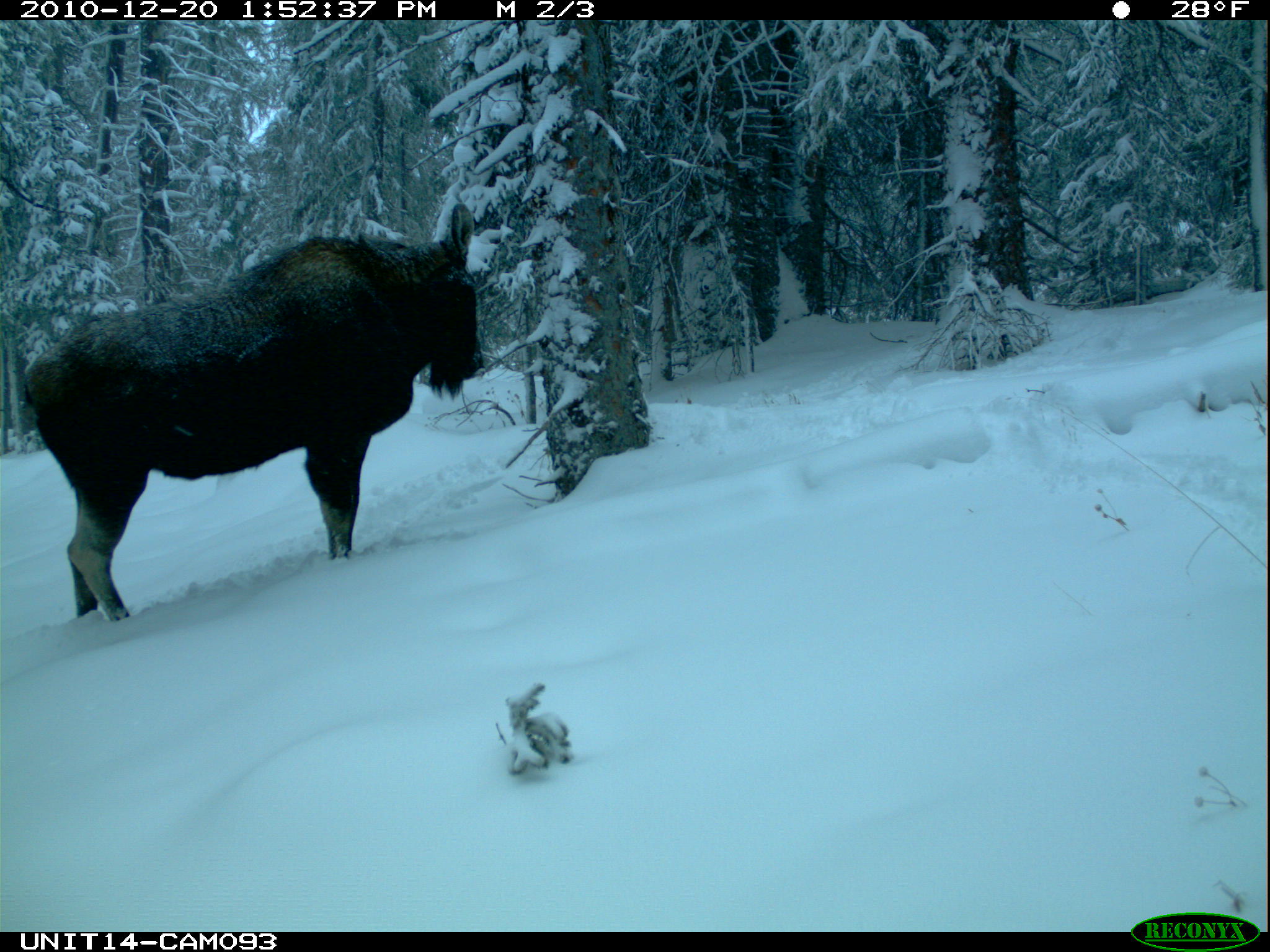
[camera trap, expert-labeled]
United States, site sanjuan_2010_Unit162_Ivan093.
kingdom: Animalia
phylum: Chordata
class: Mammalia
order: Artiodactyla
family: Cervidae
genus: Alces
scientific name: Alces alces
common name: moose